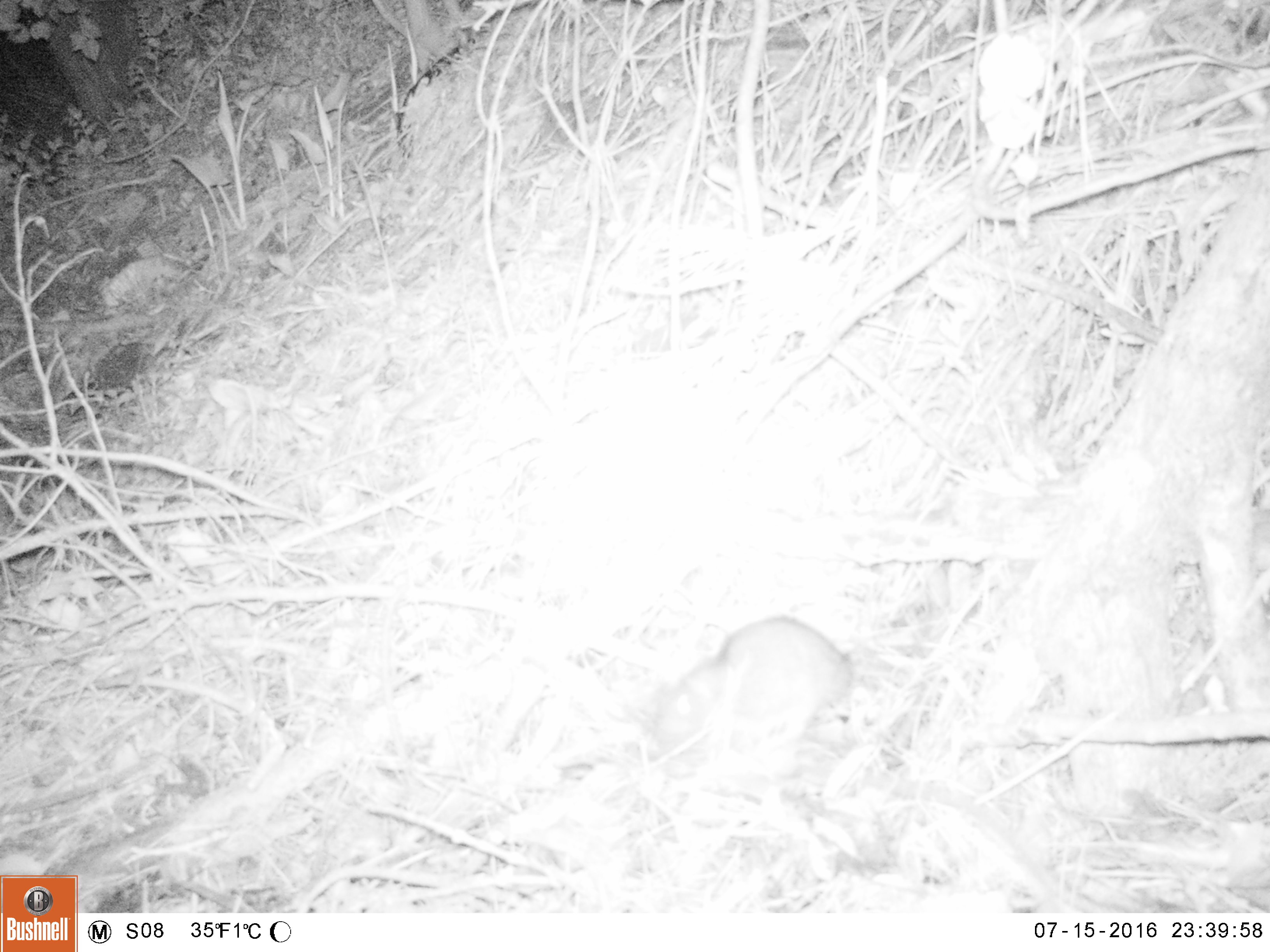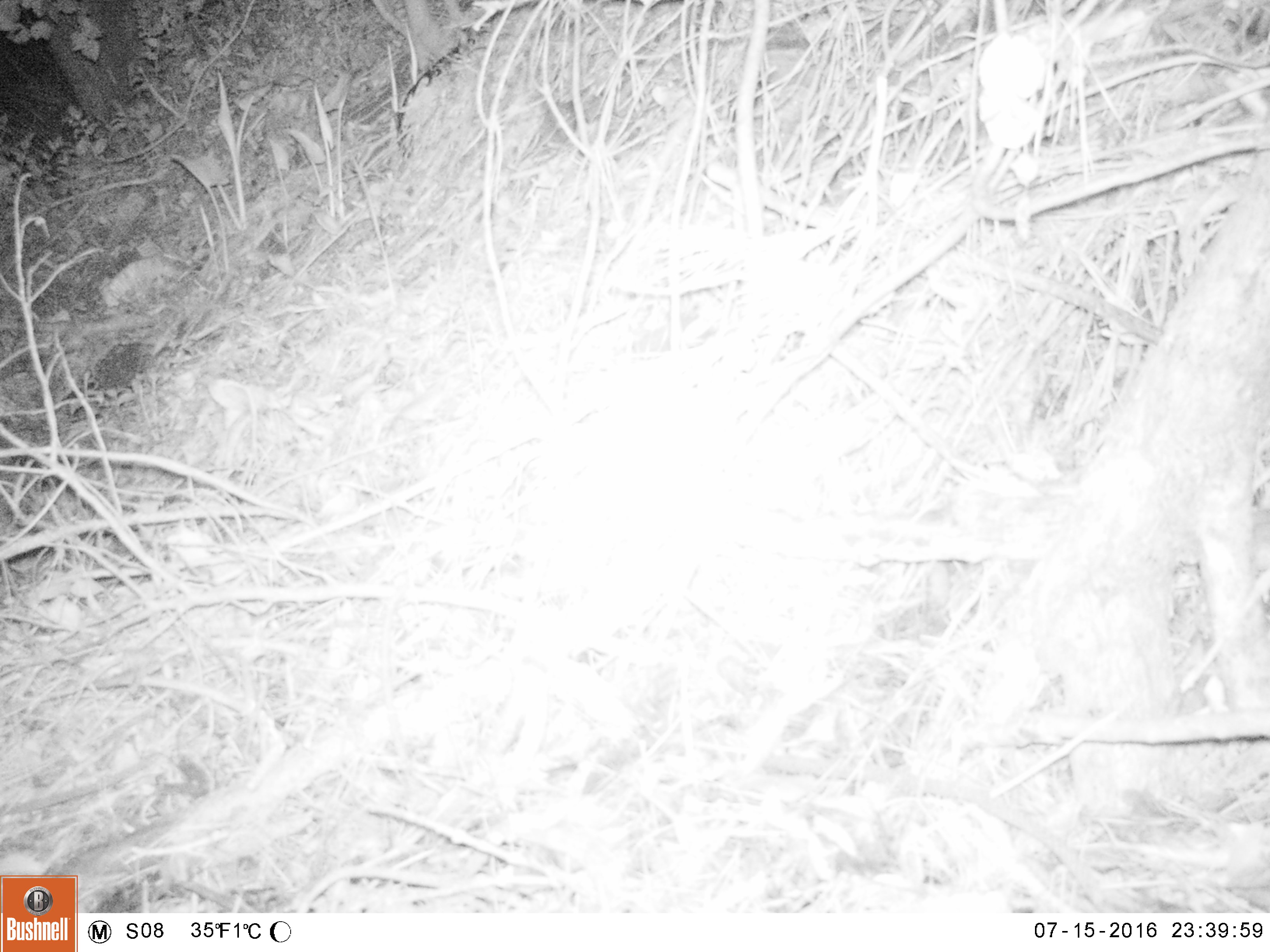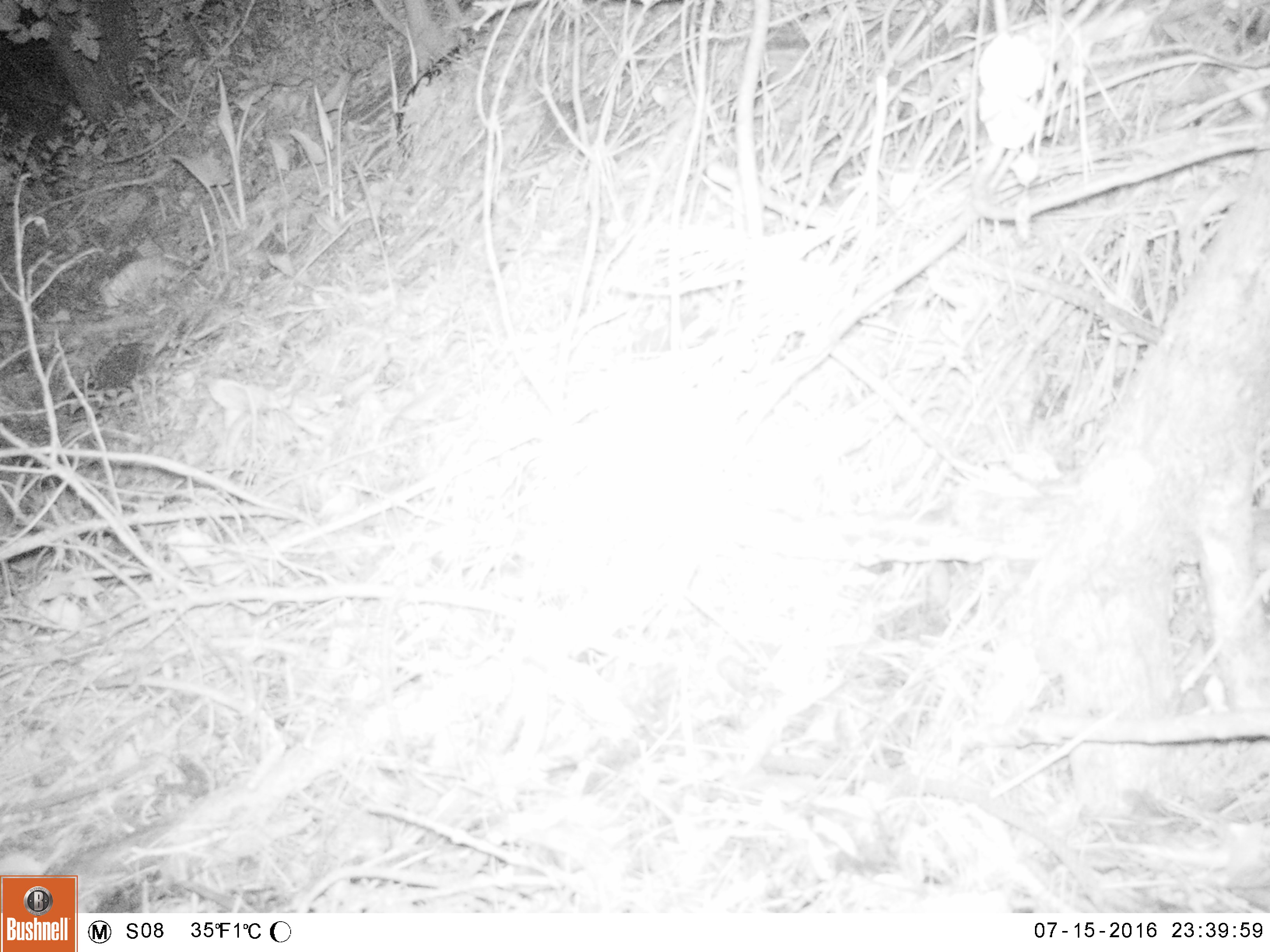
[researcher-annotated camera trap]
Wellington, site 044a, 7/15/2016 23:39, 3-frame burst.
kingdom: Animalia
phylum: Chordata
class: Mammalia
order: Rodentia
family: Muridae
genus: Rattus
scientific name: Rattus norvegicus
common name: norway rat